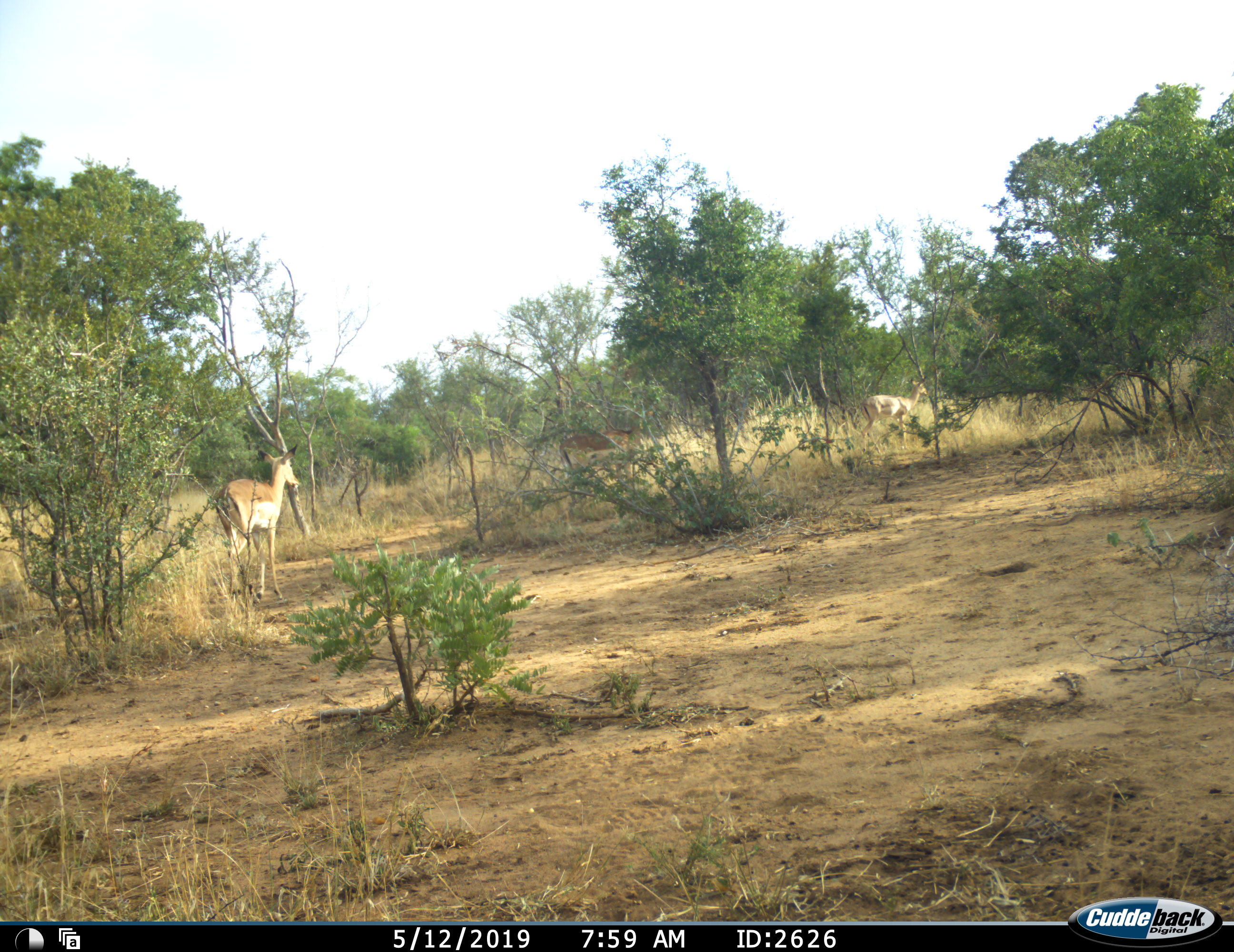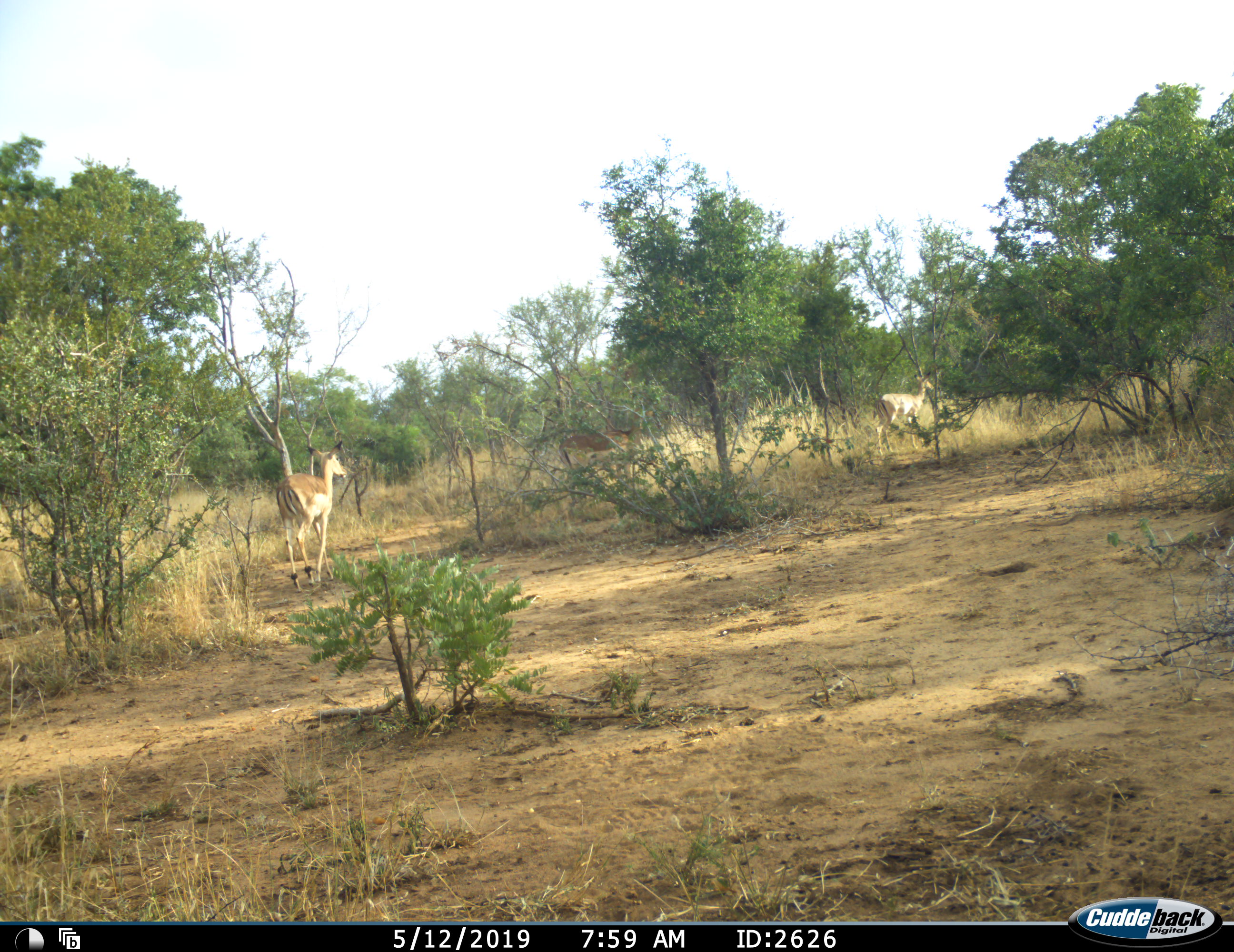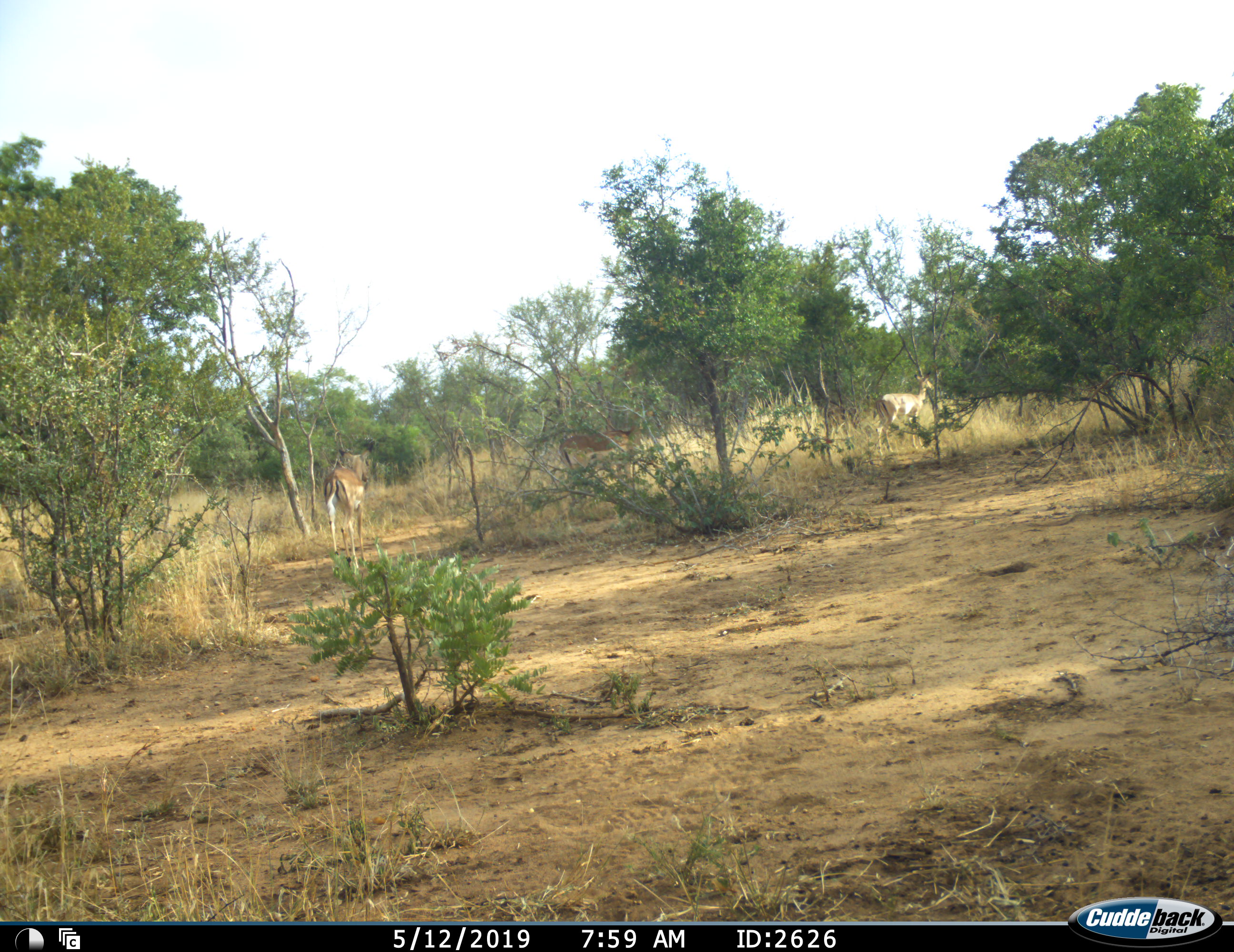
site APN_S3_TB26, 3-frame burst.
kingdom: Animalia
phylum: Chordata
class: Mammalia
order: Artiodactyla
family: Bovidae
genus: Aepyceros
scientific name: Aepyceros melampus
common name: impala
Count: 3.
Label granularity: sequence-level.